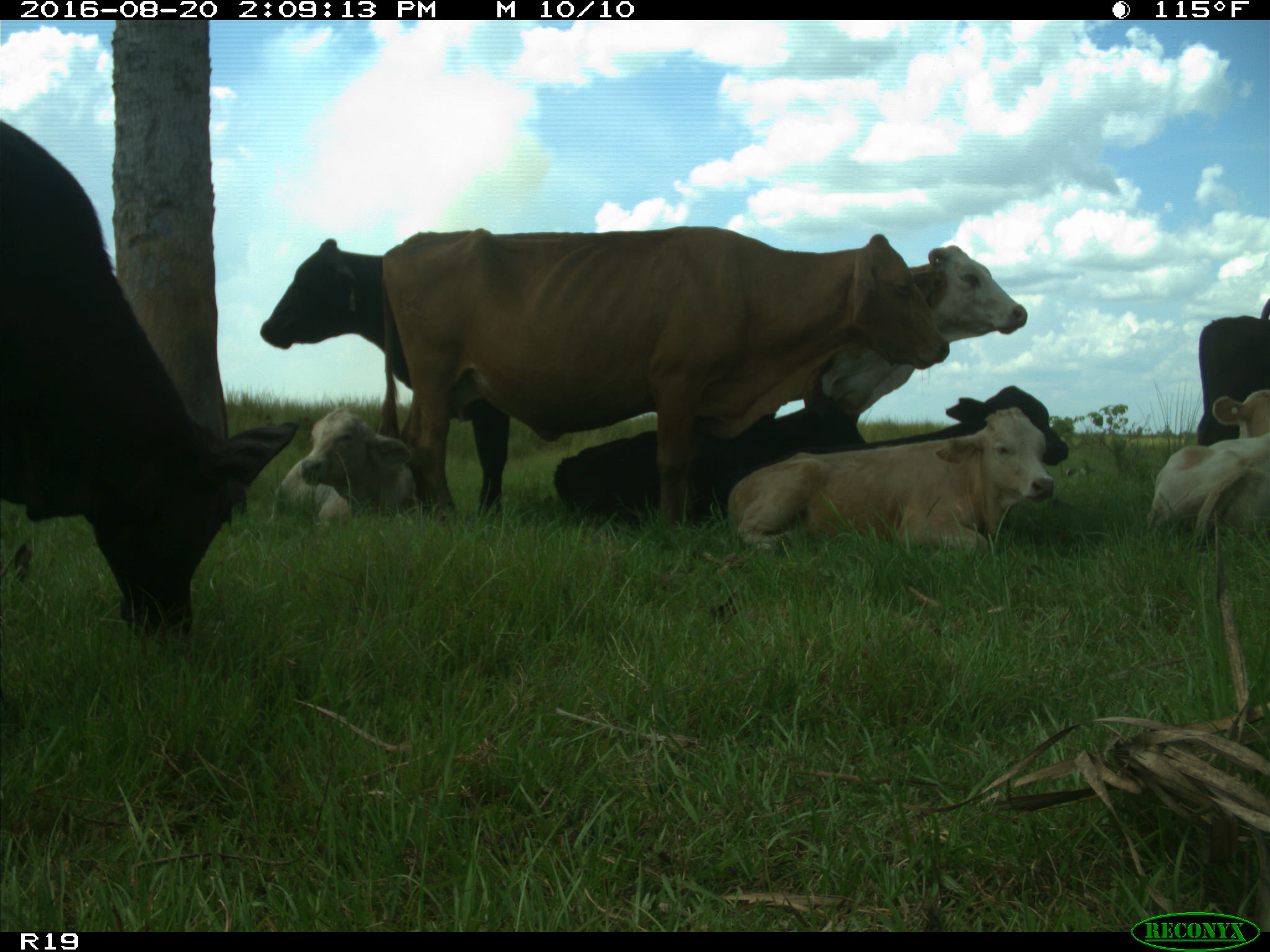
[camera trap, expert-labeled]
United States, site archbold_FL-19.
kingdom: Animalia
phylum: Chordata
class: Mammalia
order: Artiodactyla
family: Bovidae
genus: Bos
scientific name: Bos taurus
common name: domestic cow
Bos taurus (domestic cow).